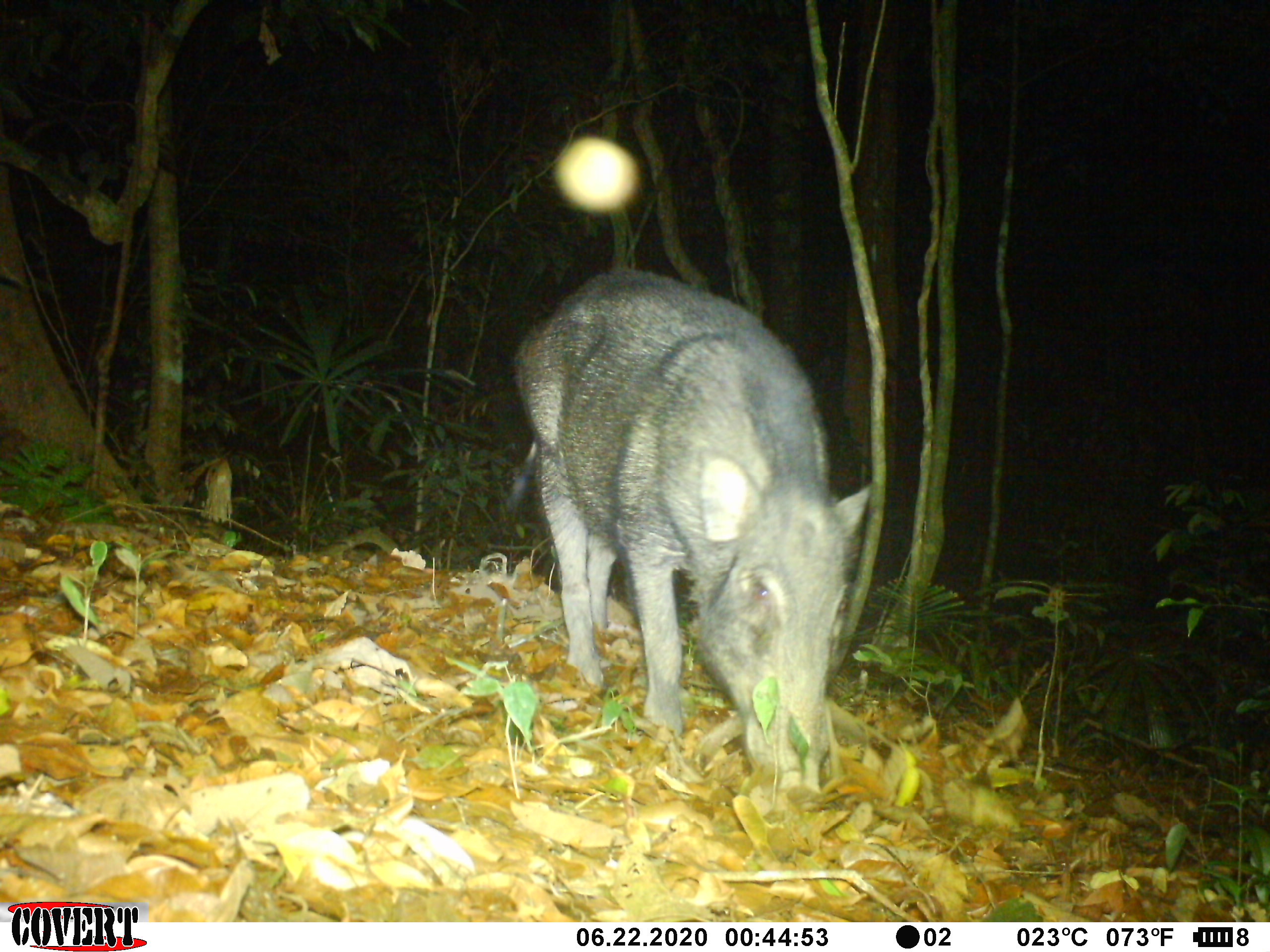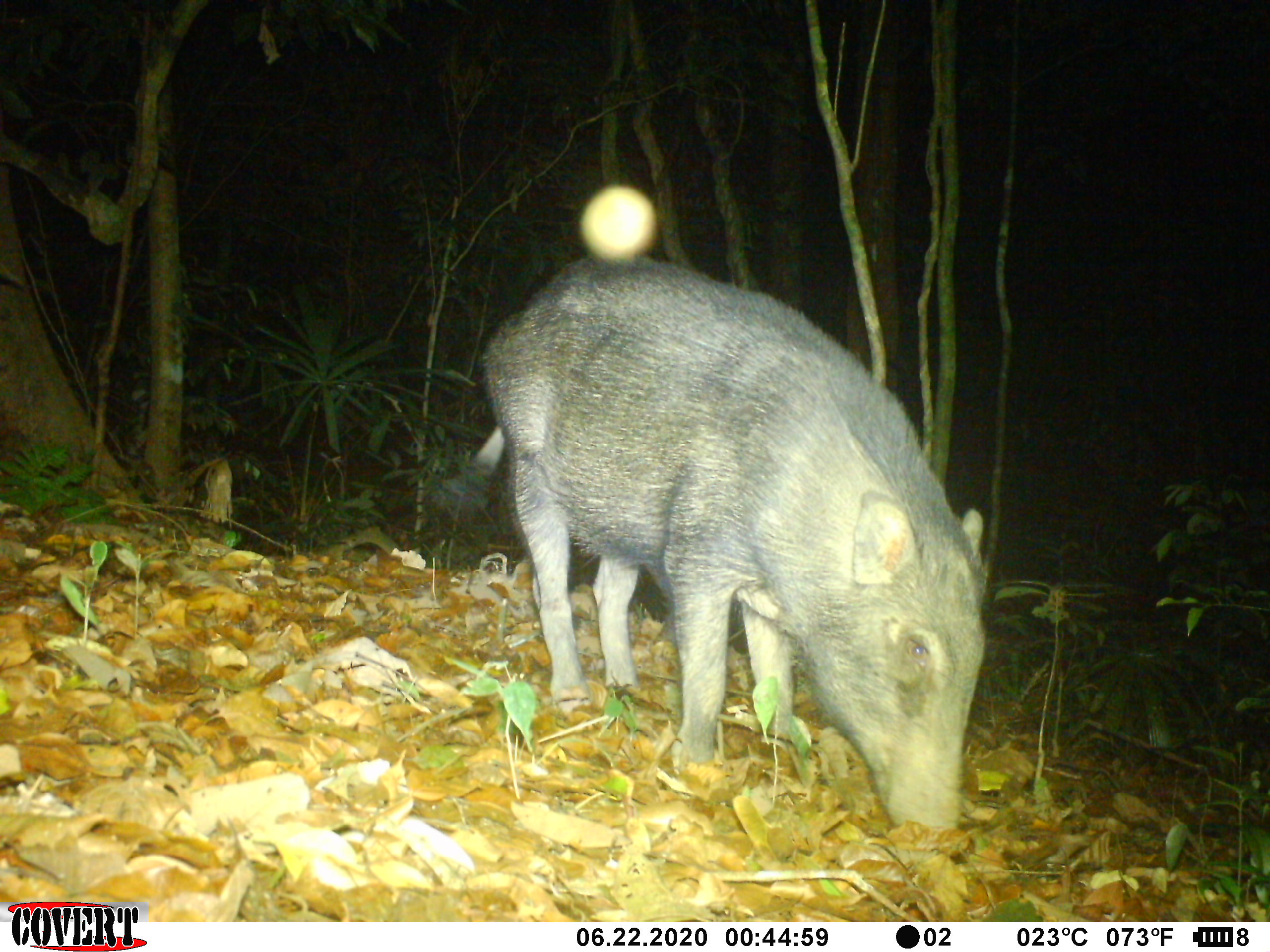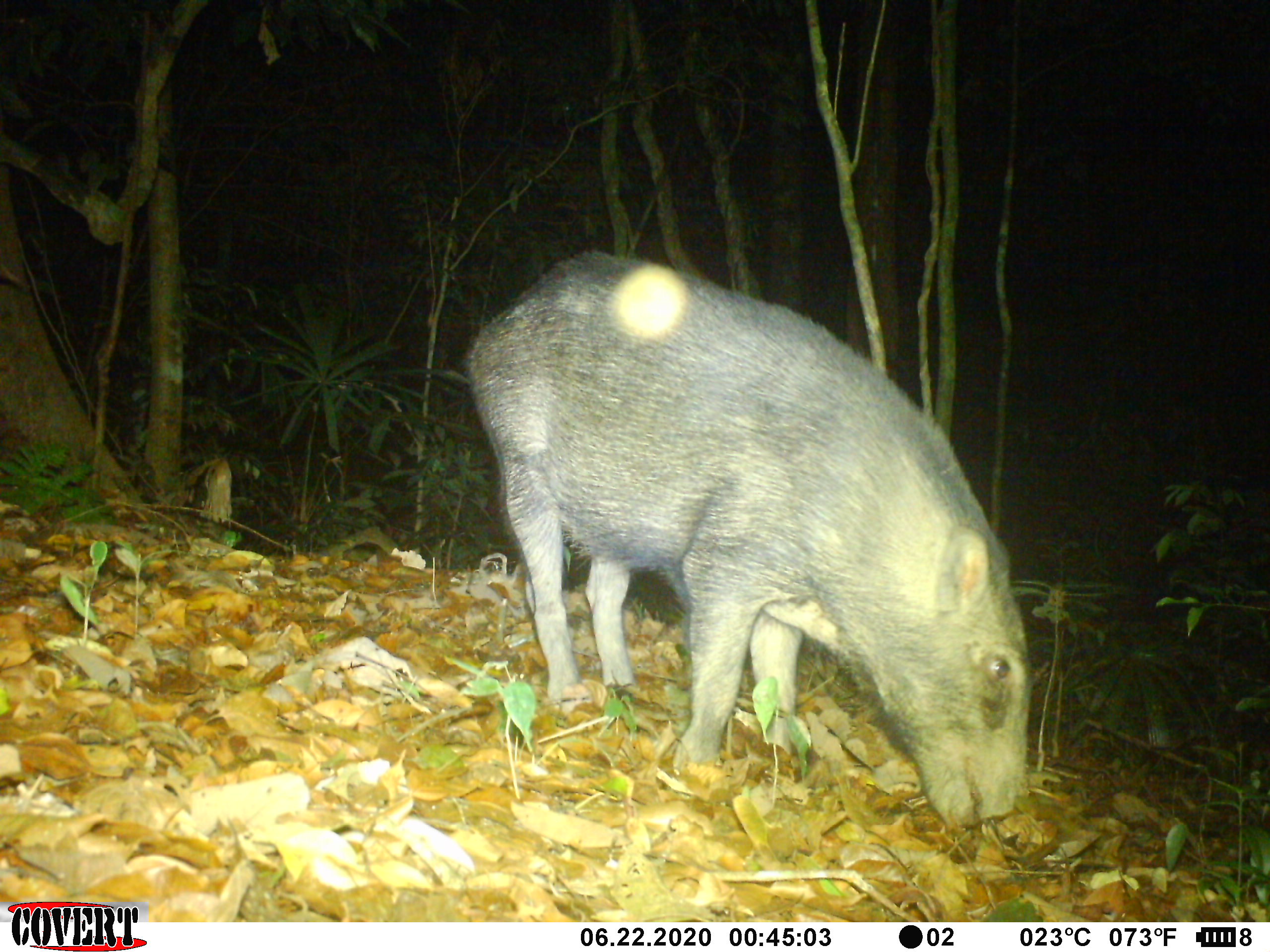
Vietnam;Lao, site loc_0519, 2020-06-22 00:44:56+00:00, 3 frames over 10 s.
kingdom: Animalia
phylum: Chordata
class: Mammalia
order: Artiodactyla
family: Suidae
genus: Sus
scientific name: Sus scrofa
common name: eurasian wild pig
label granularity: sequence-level